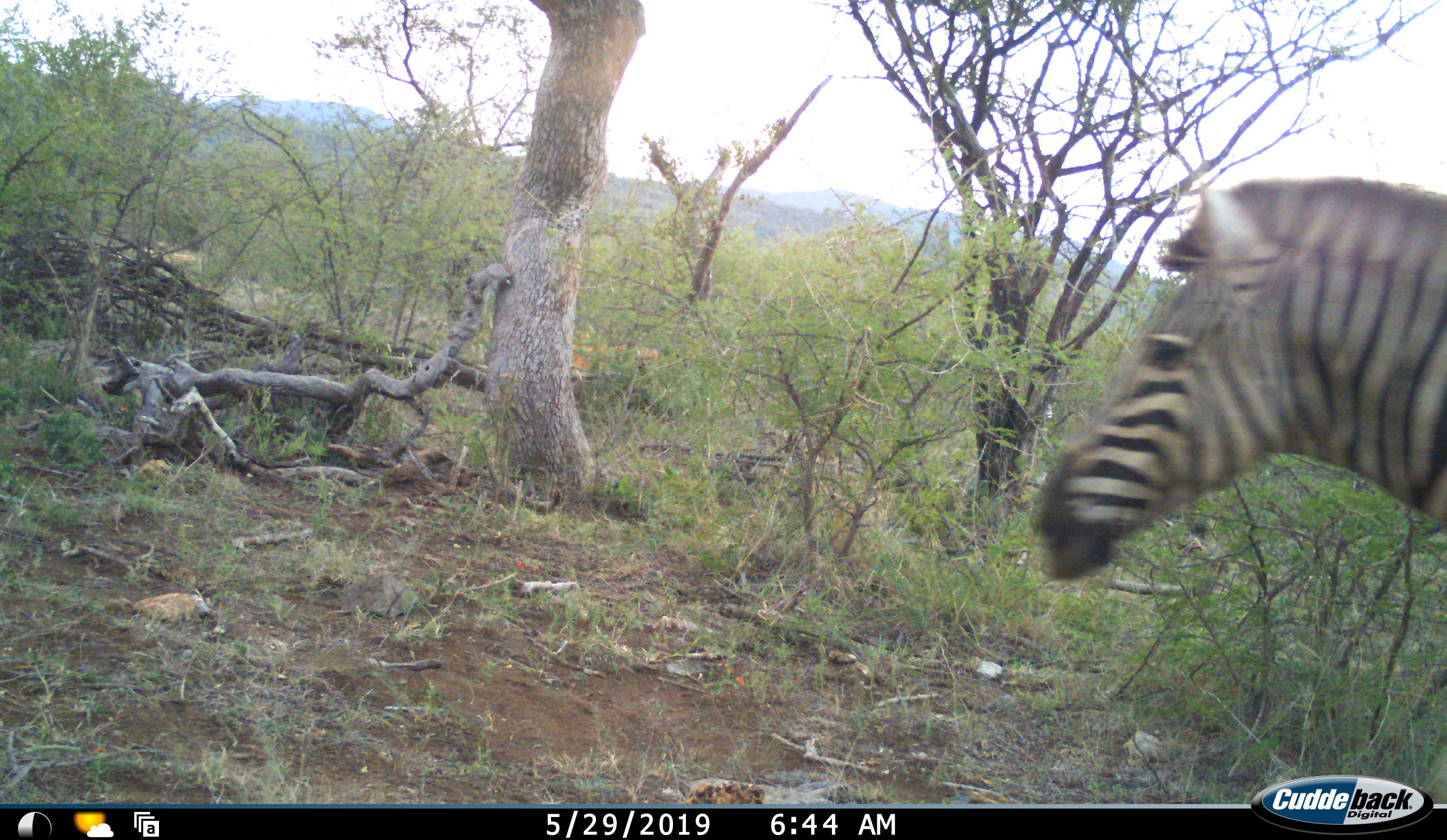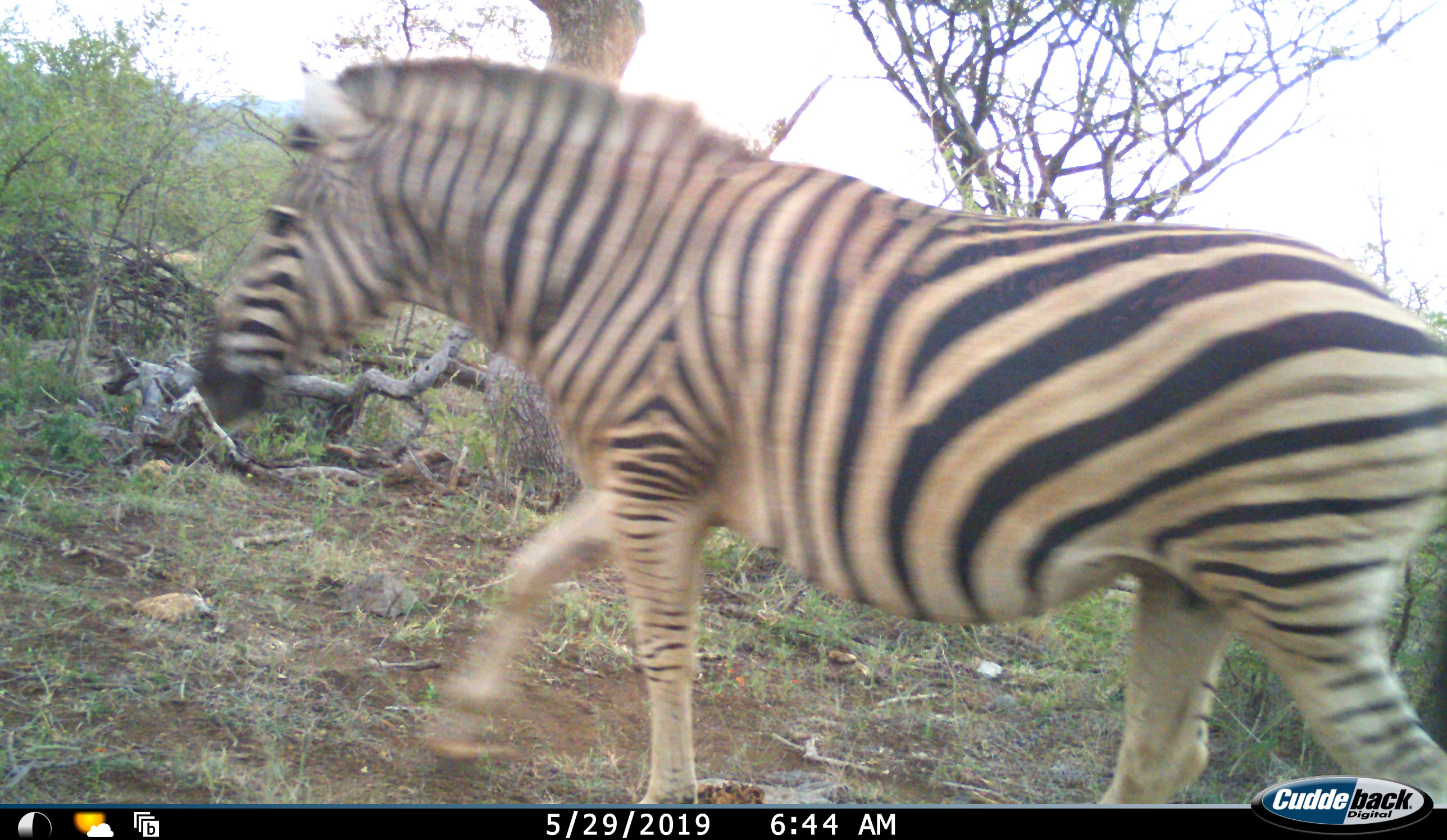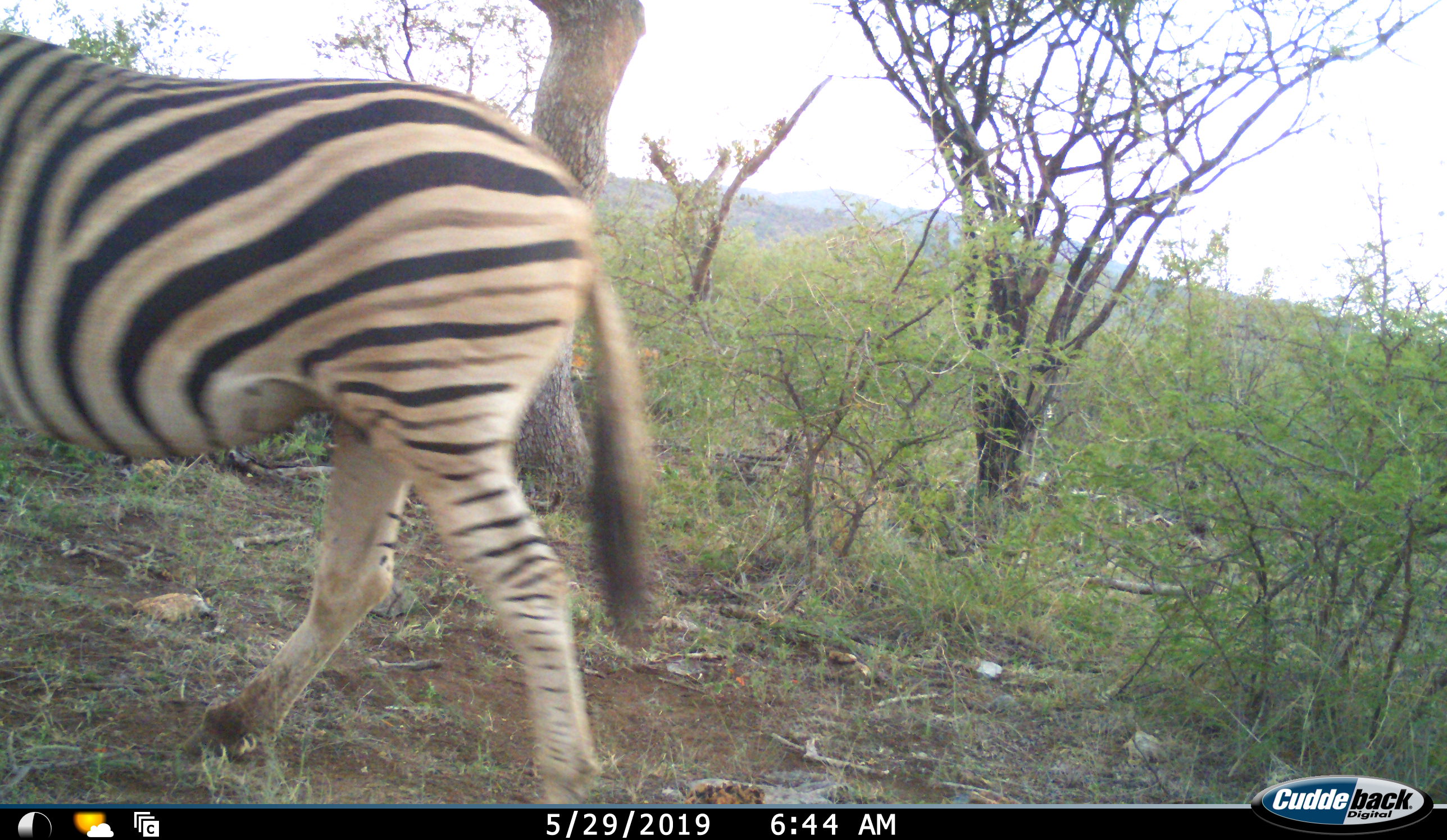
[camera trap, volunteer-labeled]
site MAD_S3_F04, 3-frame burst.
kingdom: Animalia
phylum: Chordata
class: Mammalia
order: Perissodactyla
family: Equidae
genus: Equus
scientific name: Equus quagga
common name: plains zebra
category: zebraplains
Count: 1.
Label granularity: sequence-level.